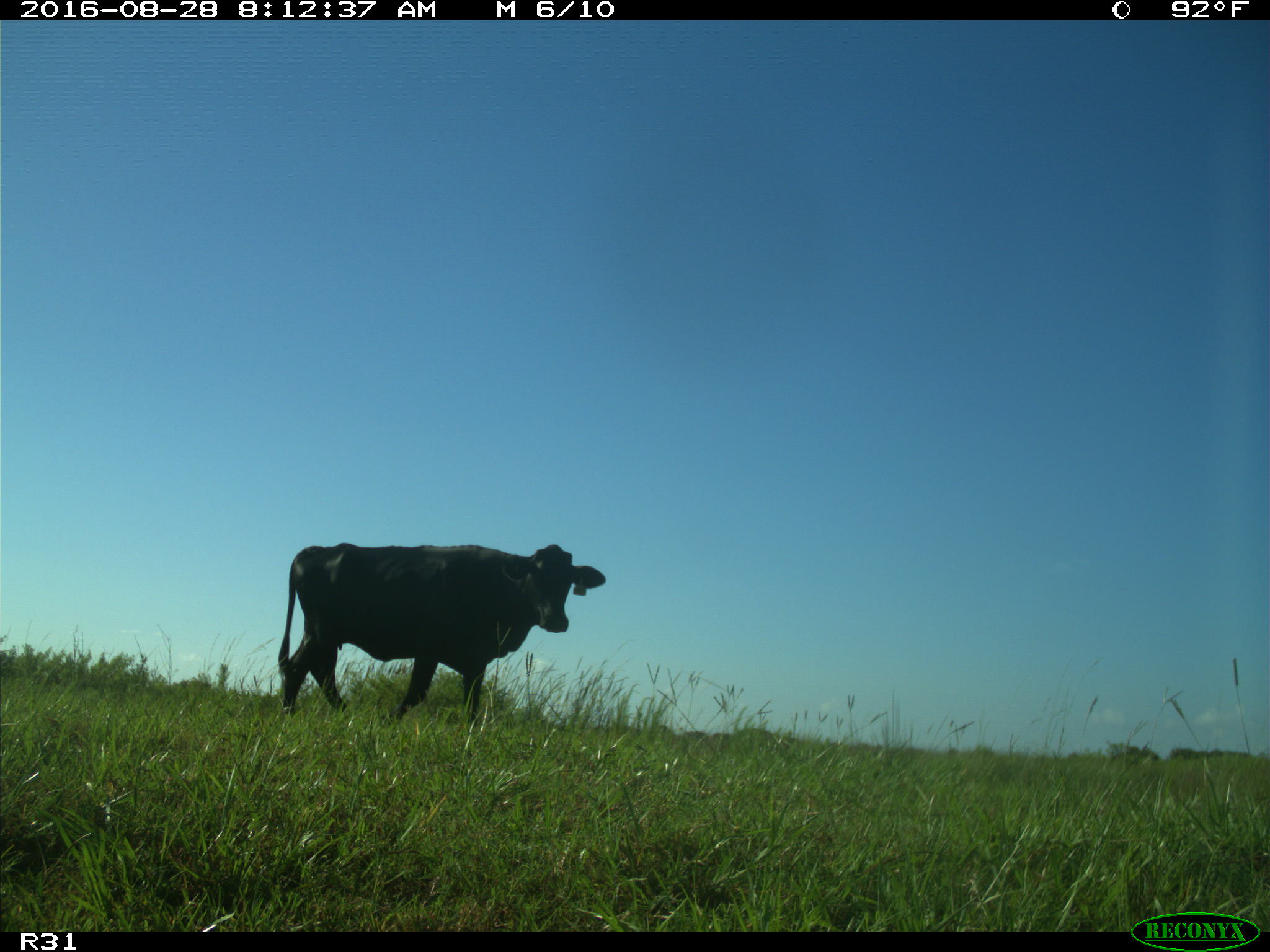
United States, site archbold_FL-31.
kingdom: Animalia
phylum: Chordata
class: Mammalia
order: Artiodactyla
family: Bovidae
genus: Bos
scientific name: Bos taurus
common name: domestic cow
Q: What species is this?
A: Bos taurus (domestic cow).